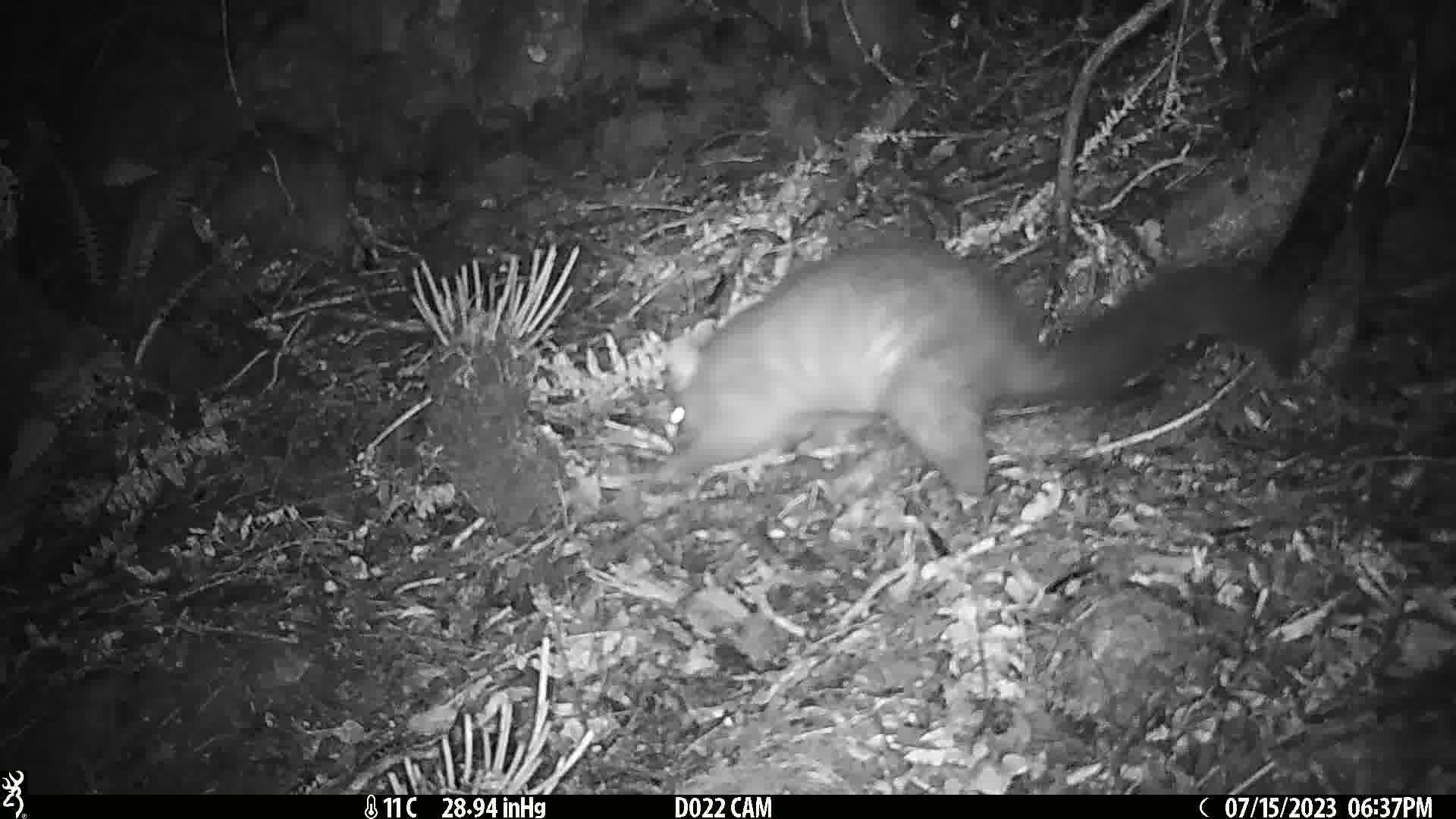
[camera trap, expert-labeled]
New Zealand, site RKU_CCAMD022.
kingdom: Animalia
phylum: Chordata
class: Mammalia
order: Diprotodontia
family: Phalangeridae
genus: Trichosurus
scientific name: Trichosurus vulpecula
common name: common brushtail possum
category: possum